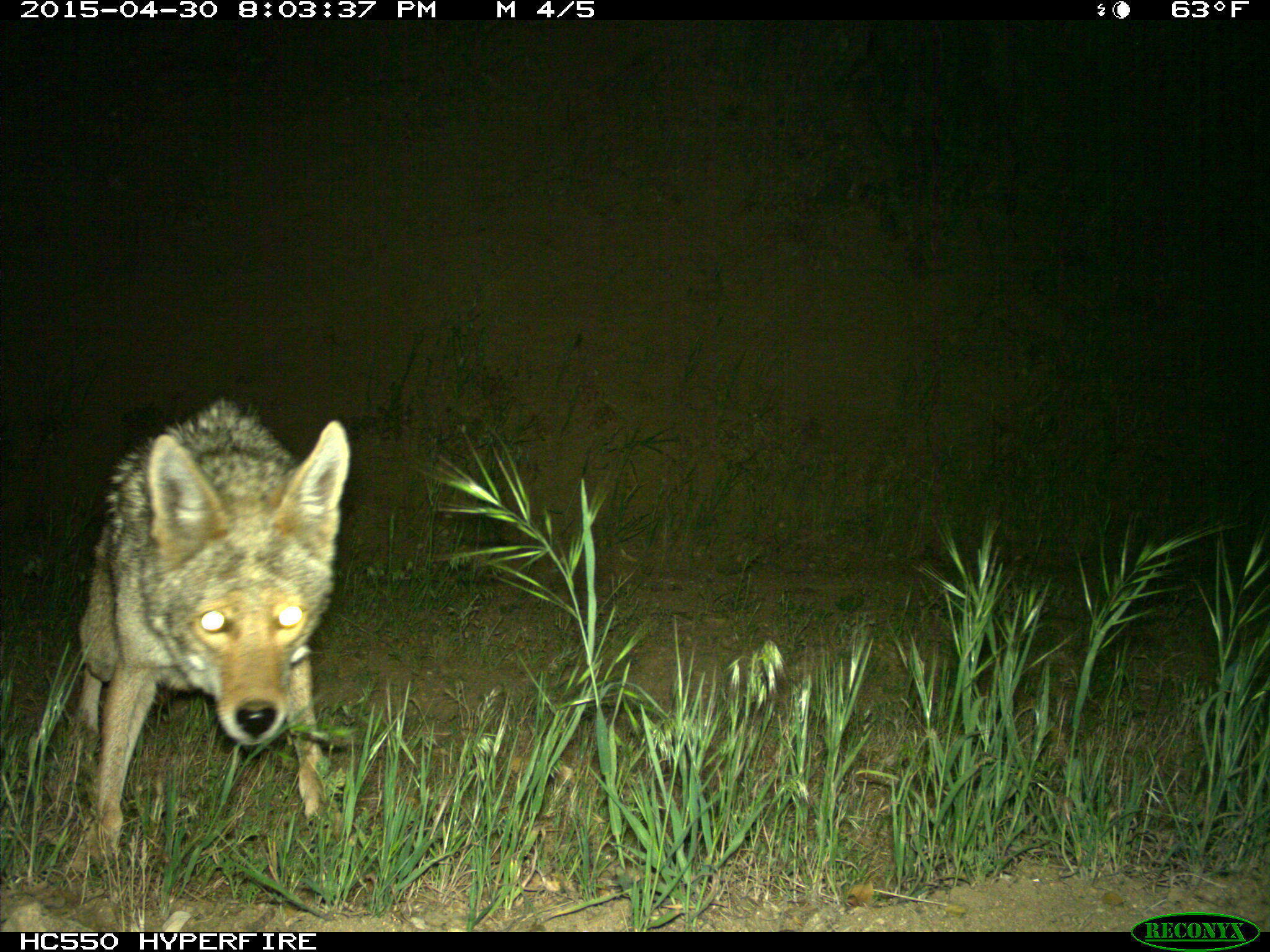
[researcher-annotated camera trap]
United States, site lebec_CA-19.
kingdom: Animalia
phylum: Chordata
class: Mammalia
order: Carnivora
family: Canidae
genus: Canis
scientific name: Canis latrans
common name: coyote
Canis latrans (coyote).